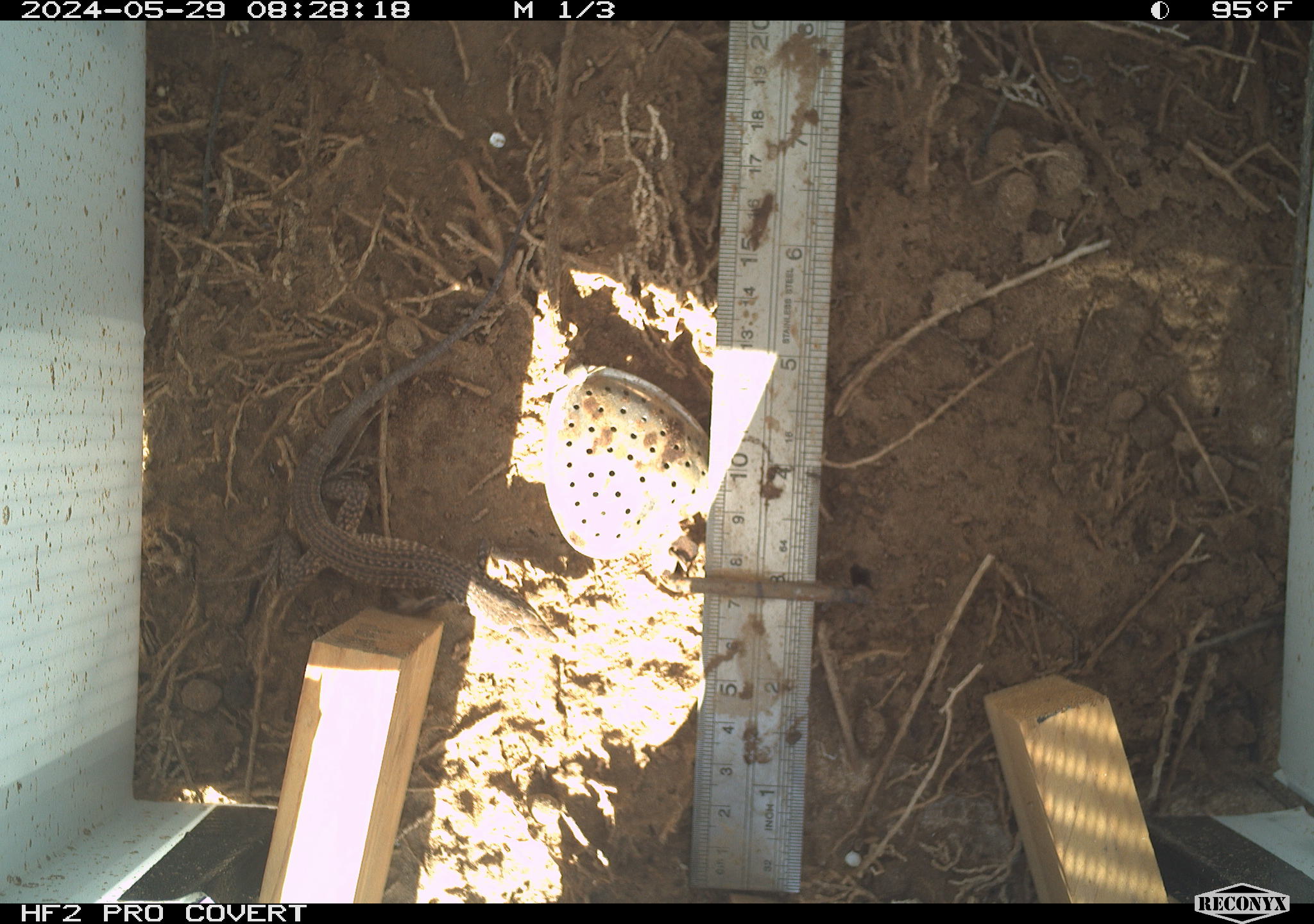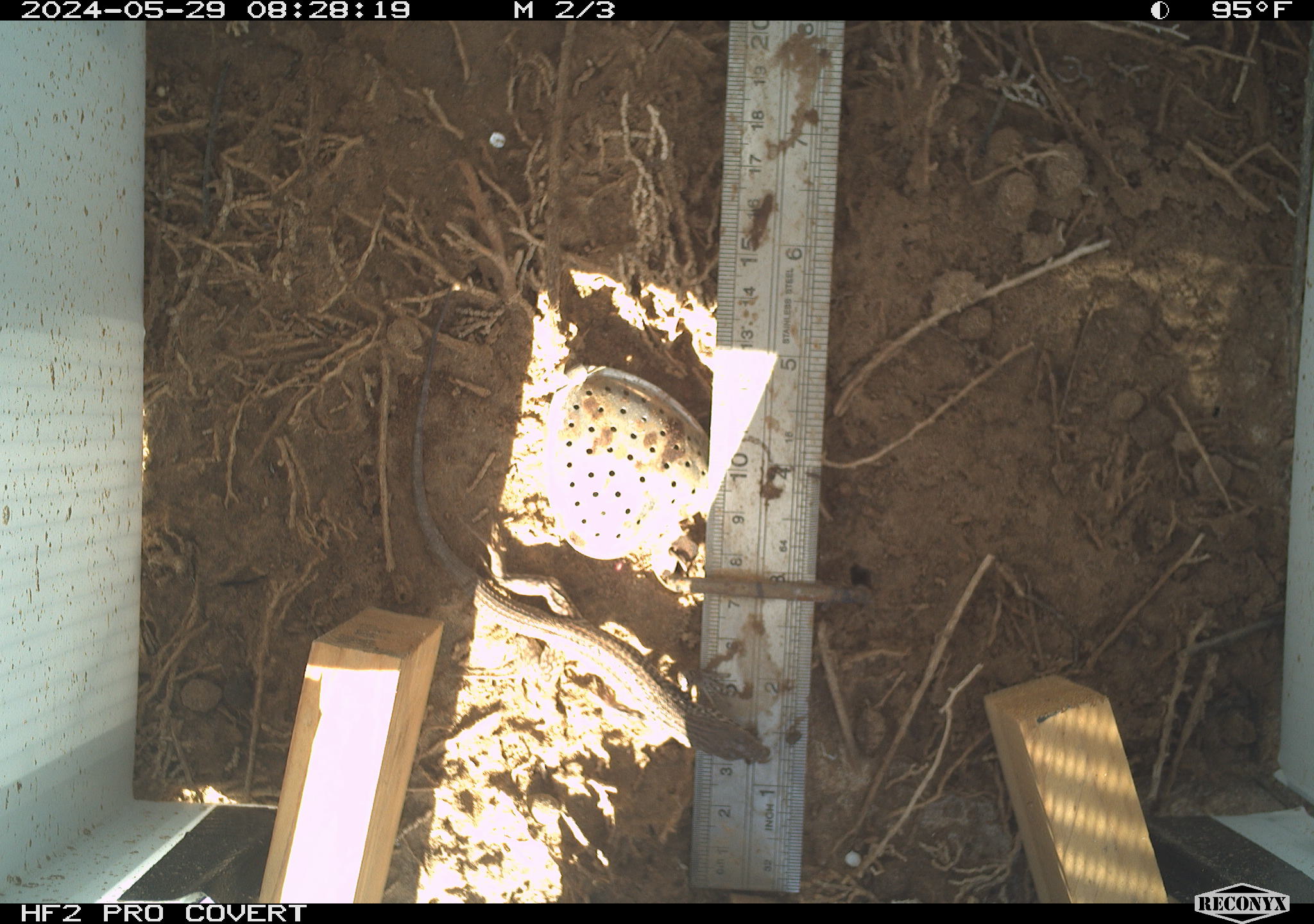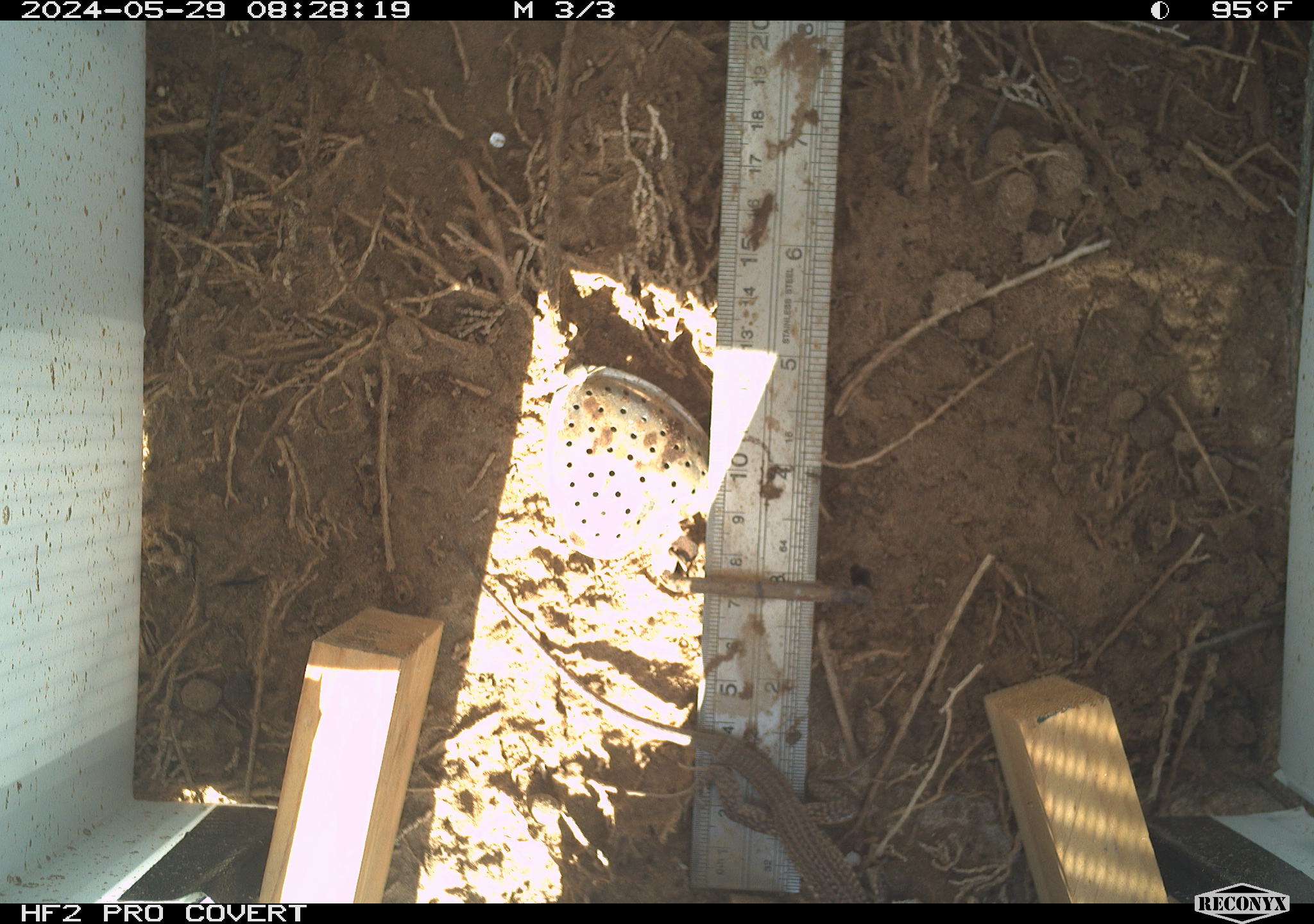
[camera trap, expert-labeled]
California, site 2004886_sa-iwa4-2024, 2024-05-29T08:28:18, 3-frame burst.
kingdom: Animalia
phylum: Chordata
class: Reptilia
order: Squamata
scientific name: Squamata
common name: lizards and snakes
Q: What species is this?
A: Lizards and snakes (Squamata).